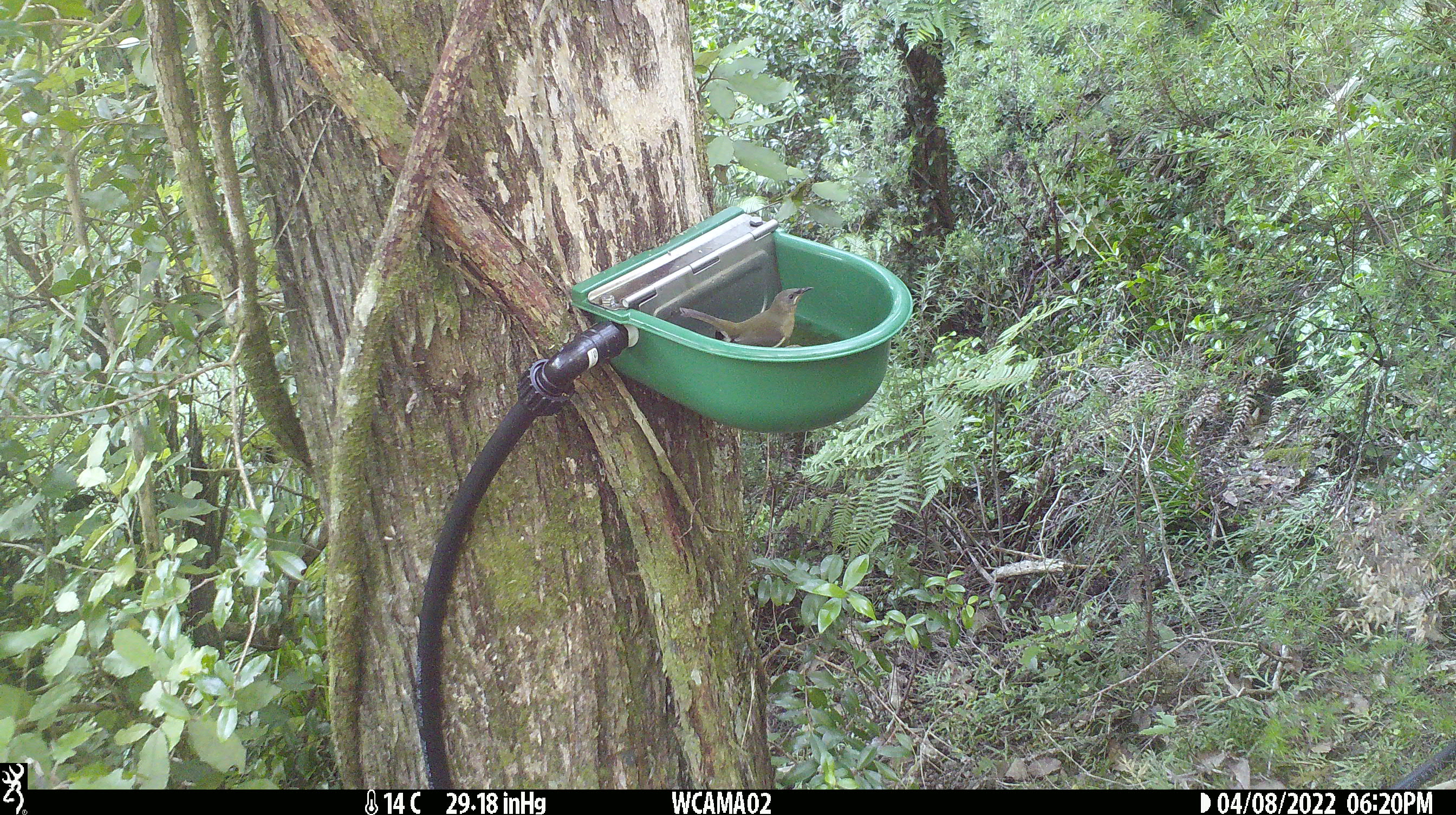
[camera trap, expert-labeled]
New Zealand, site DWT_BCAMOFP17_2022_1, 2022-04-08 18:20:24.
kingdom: Animalia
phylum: Chordata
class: Aves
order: Passeriformes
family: Meliphagidae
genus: Anthornis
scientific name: Anthornis melanura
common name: new zealand bellbird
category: bellbird